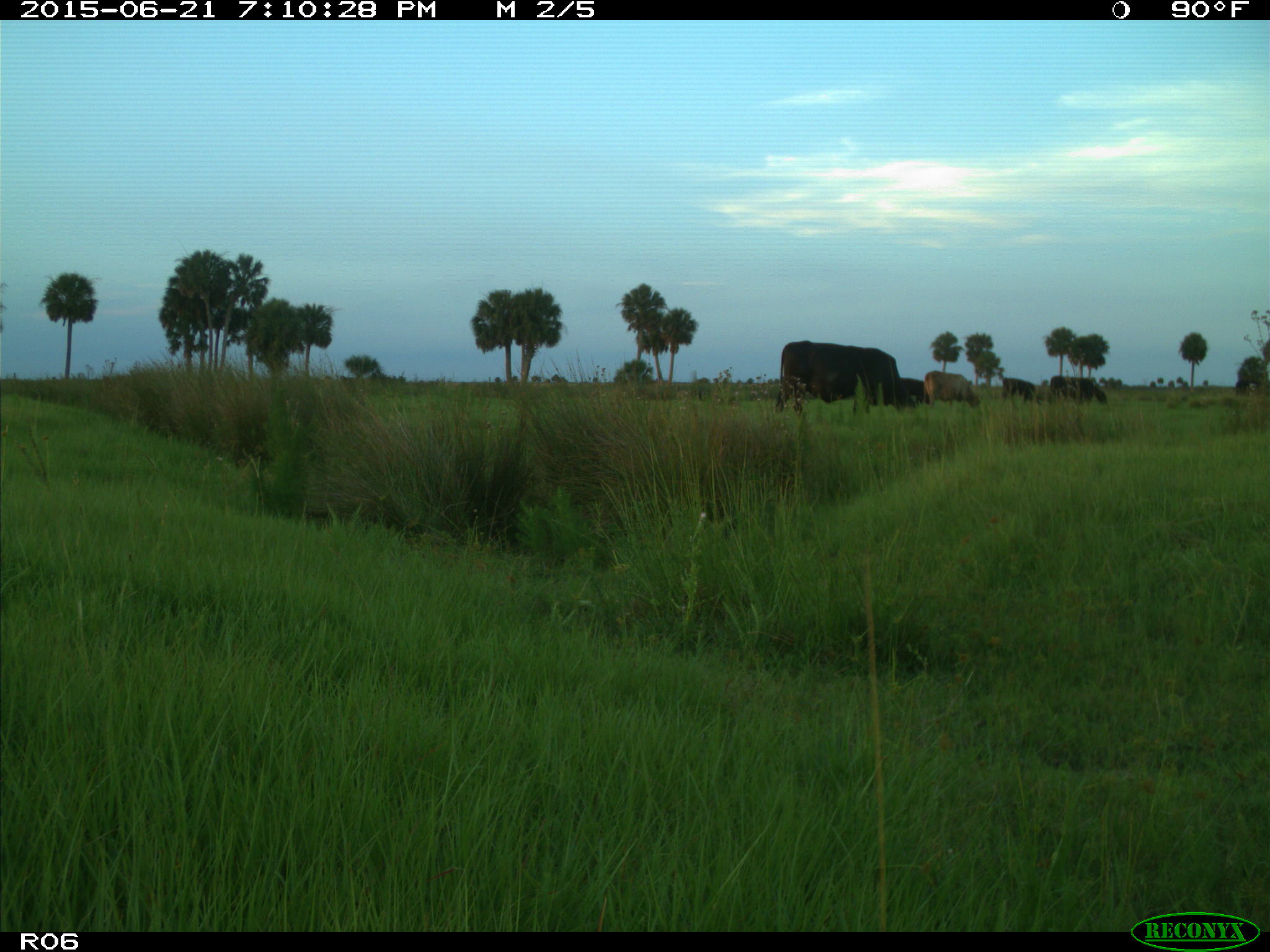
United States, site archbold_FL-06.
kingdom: Animalia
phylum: Chordata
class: Mammalia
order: Artiodactyla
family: Bovidae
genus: Bos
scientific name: Bos taurus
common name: domestic cow